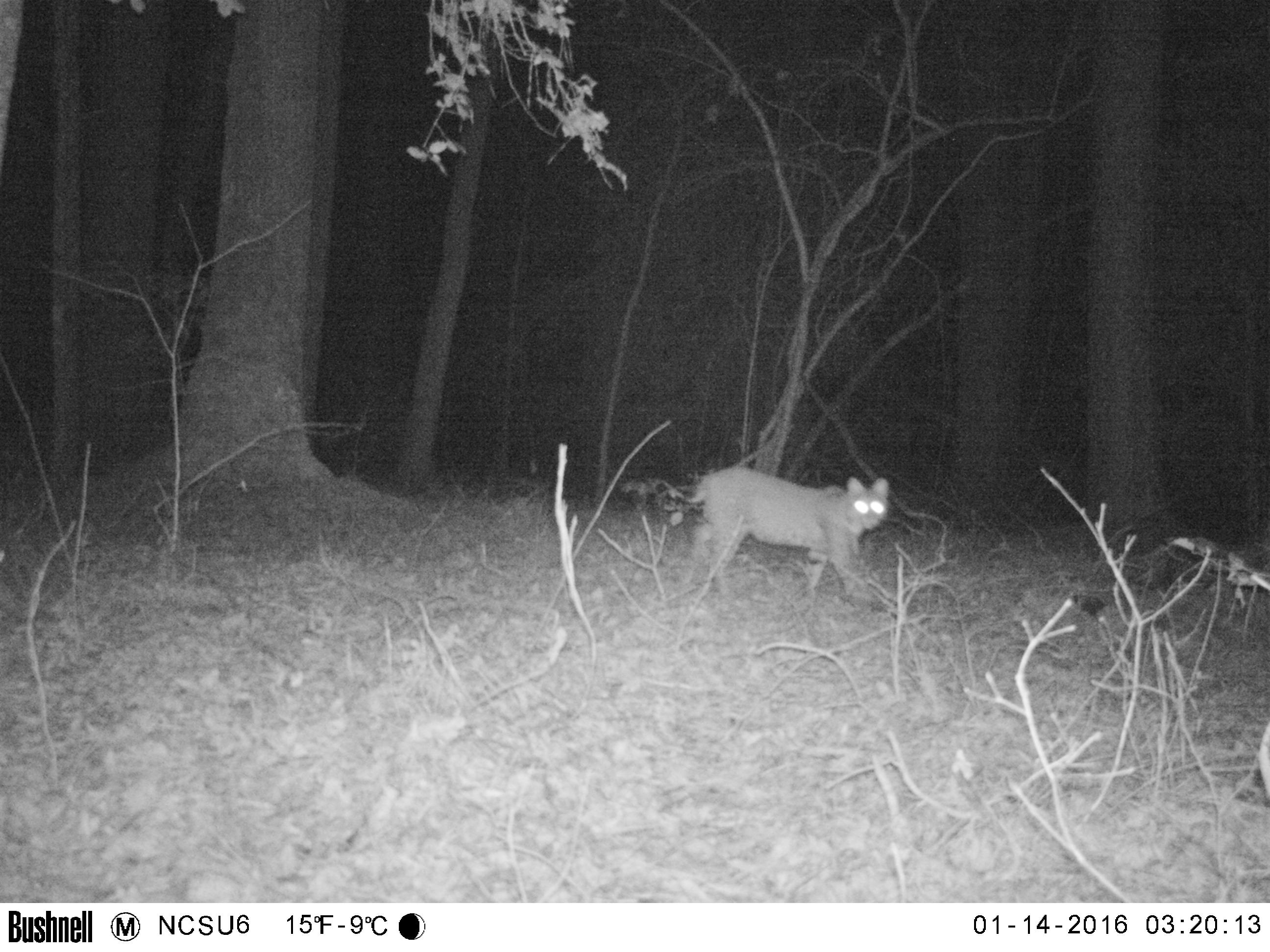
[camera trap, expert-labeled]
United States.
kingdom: Animalia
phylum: Chordata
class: Mammalia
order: Carnivora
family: Felidae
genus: Lynx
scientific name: Lynx rufus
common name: bobcat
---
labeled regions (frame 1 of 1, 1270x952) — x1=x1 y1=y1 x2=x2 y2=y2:
Bobcat: x1=655 y1=455 x2=896 y2=617